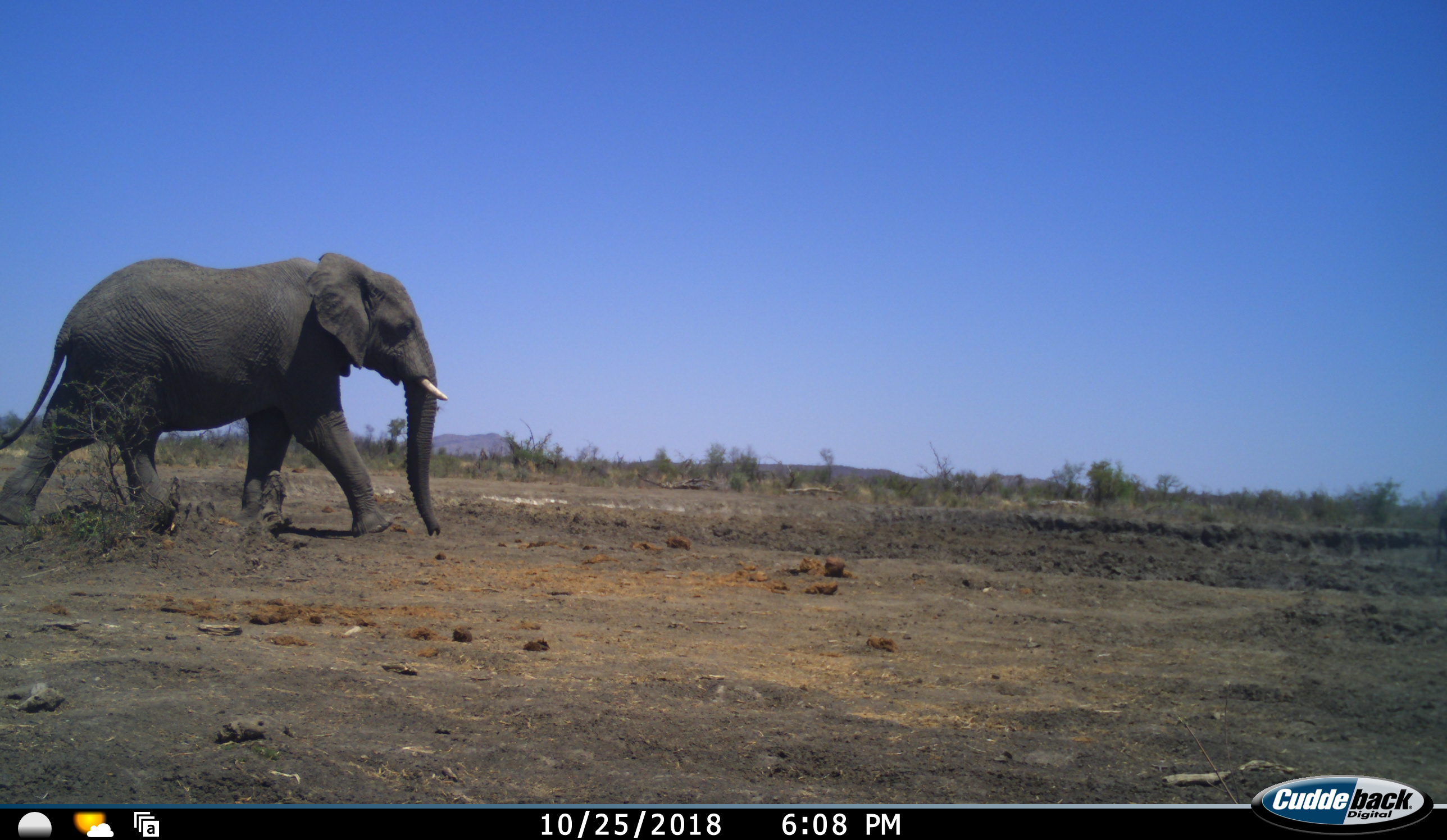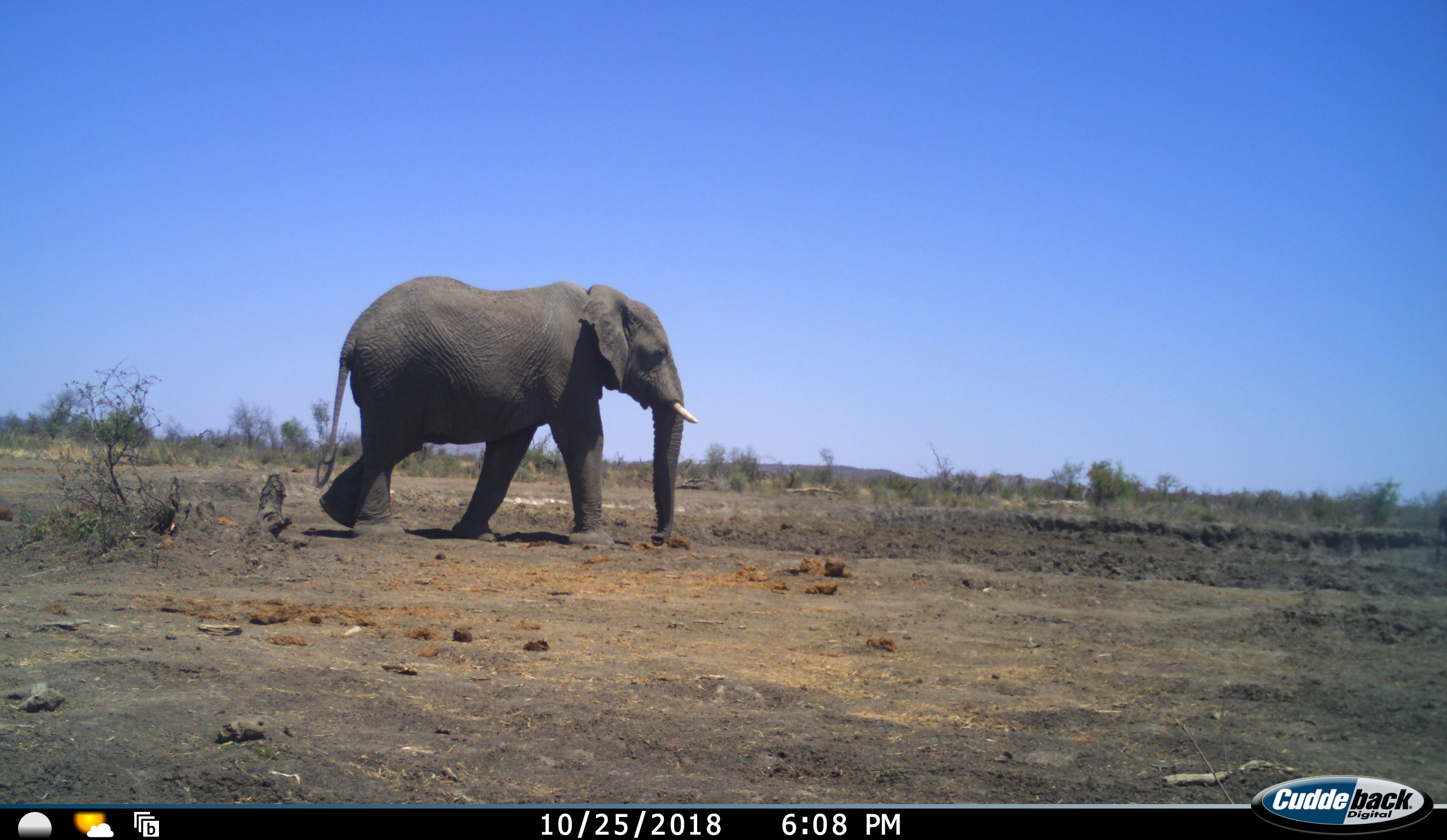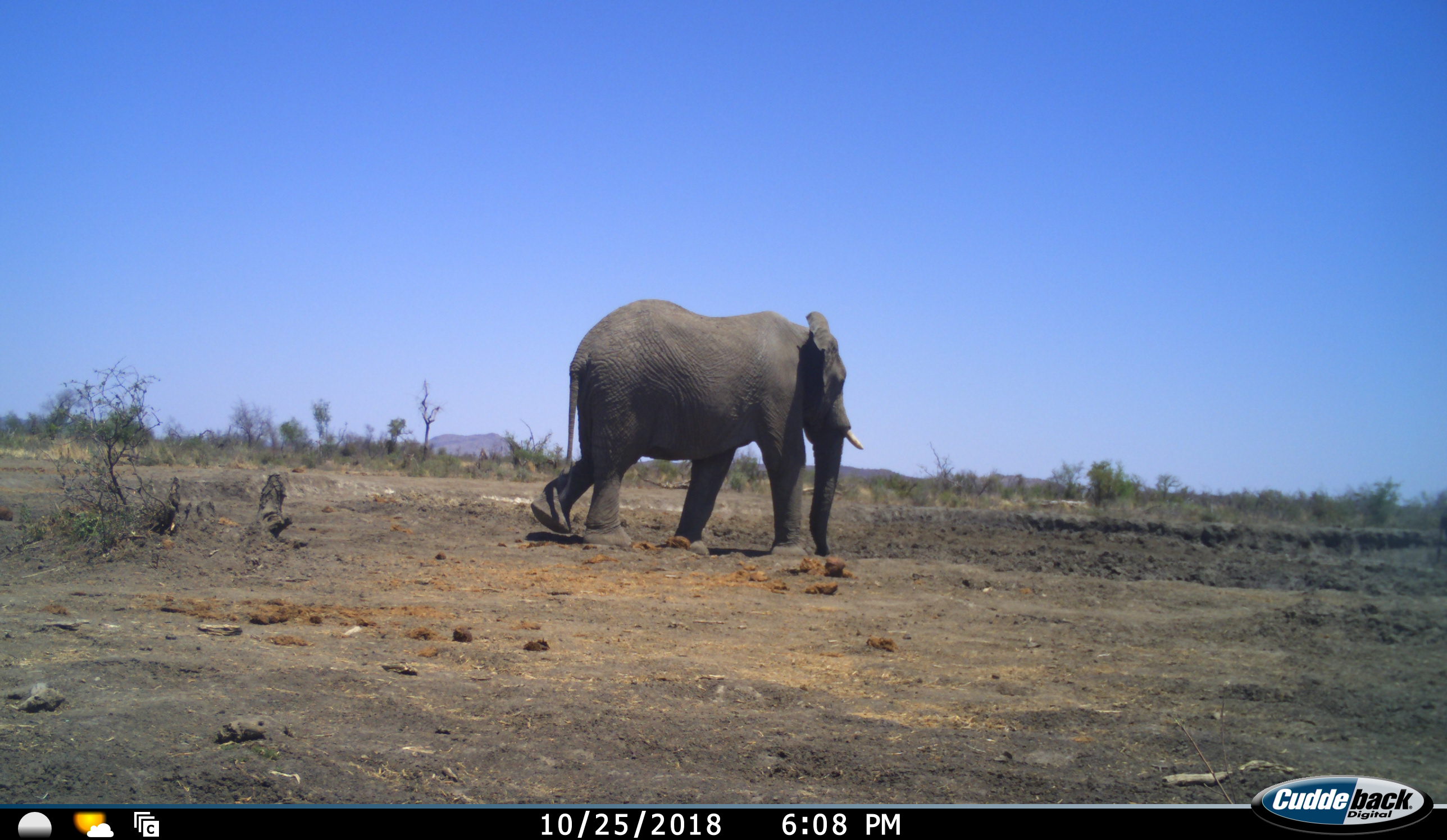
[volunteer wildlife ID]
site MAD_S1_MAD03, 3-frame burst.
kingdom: Animalia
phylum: Chordata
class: Mammalia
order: Proboscidea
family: Elephantidae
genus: Loxodonta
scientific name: Loxodonta africana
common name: african bush elephant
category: elephant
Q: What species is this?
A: Elephant (african bush elephant) (Loxodonta africana).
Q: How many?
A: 1.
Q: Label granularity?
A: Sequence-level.